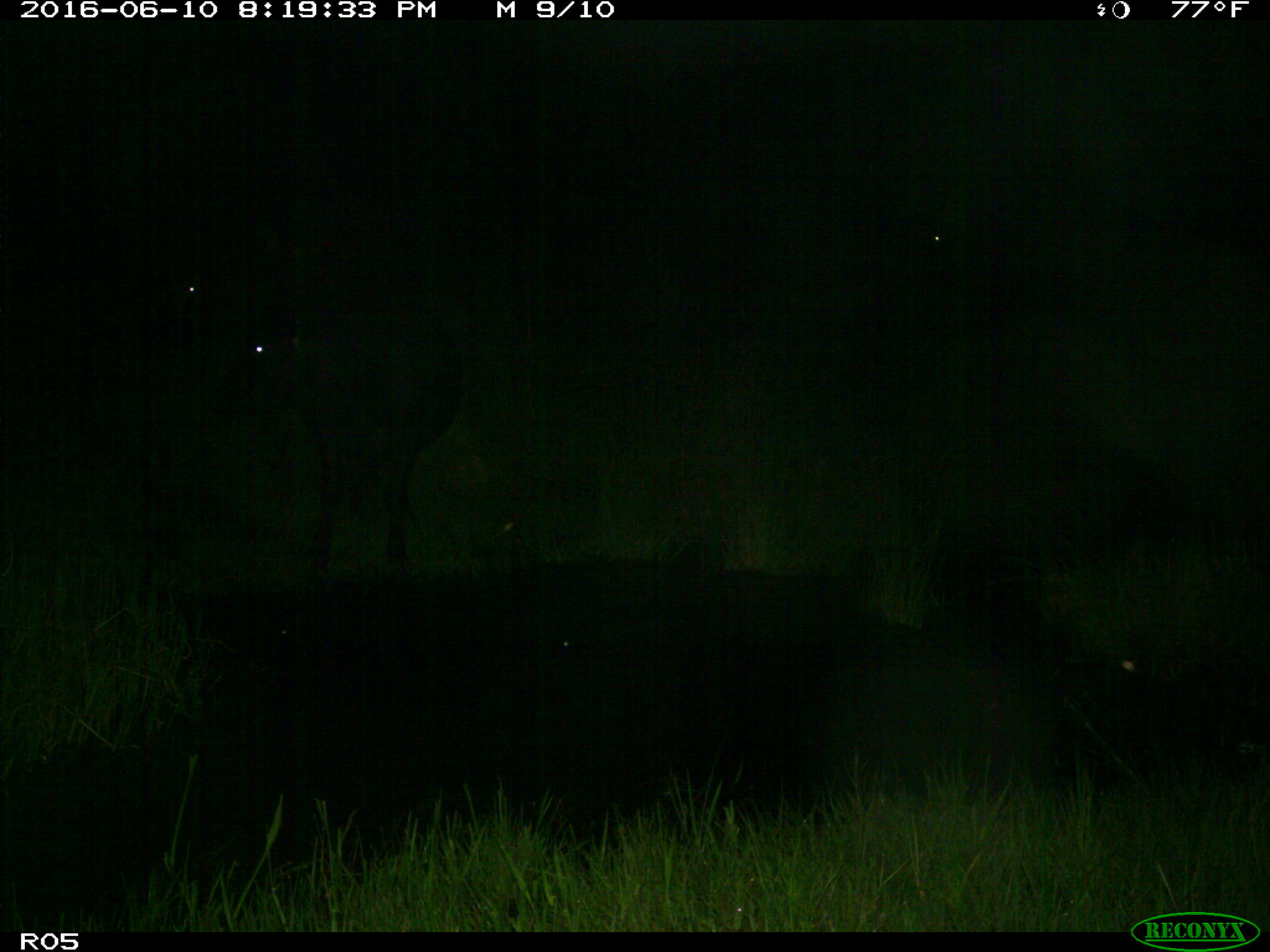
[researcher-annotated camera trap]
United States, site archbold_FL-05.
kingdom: Animalia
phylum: Chordata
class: Mammalia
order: Artiodactyla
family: Suidae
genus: Sus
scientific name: Sus scrofa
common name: wild boar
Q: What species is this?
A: Sus scrofa (wild boar).